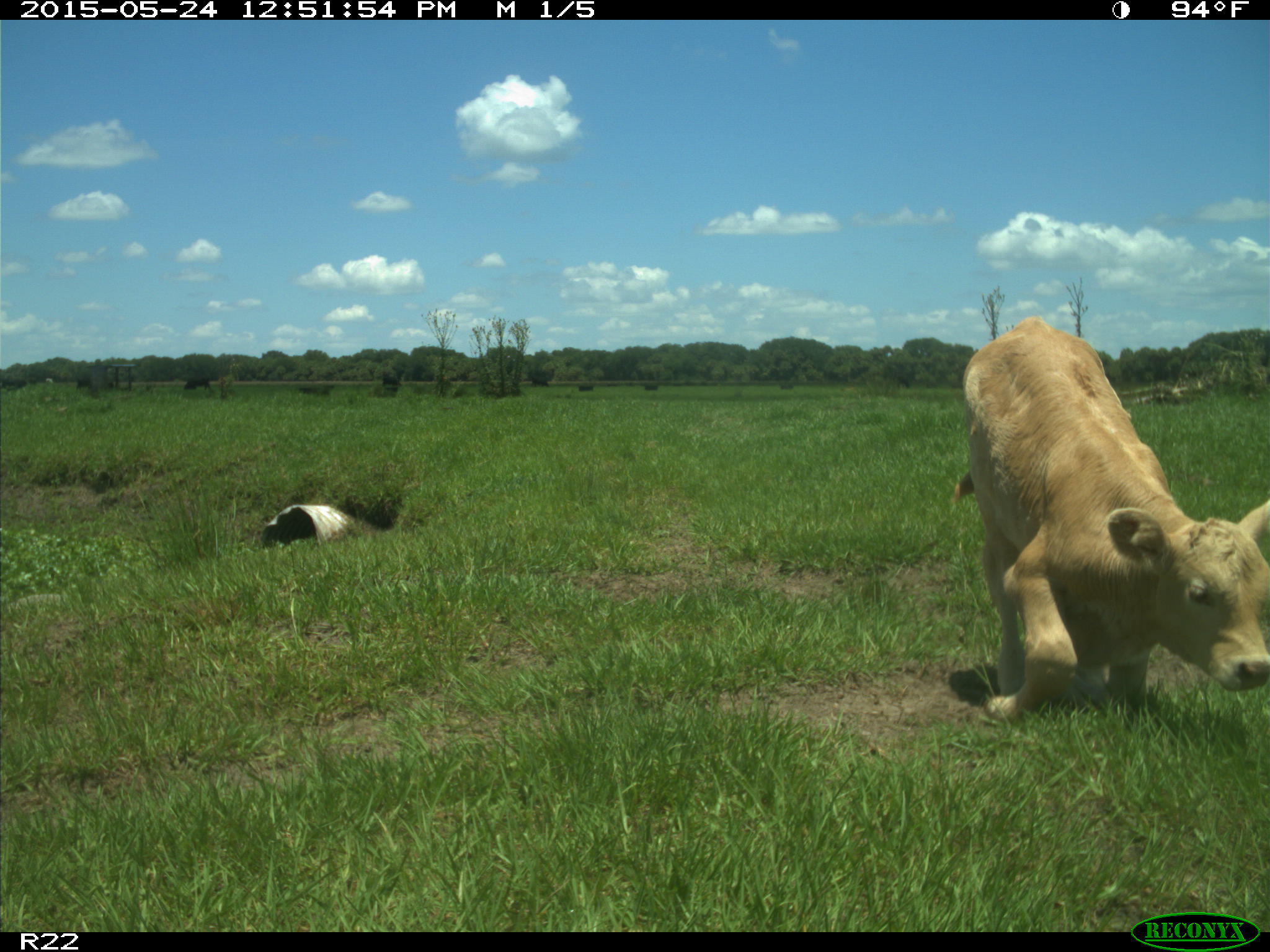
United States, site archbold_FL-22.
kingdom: Animalia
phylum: Chordata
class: Mammalia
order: Artiodactyla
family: Bovidae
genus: Bos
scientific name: Bos taurus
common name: domestic cow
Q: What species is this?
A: Bos taurus (domestic cow).